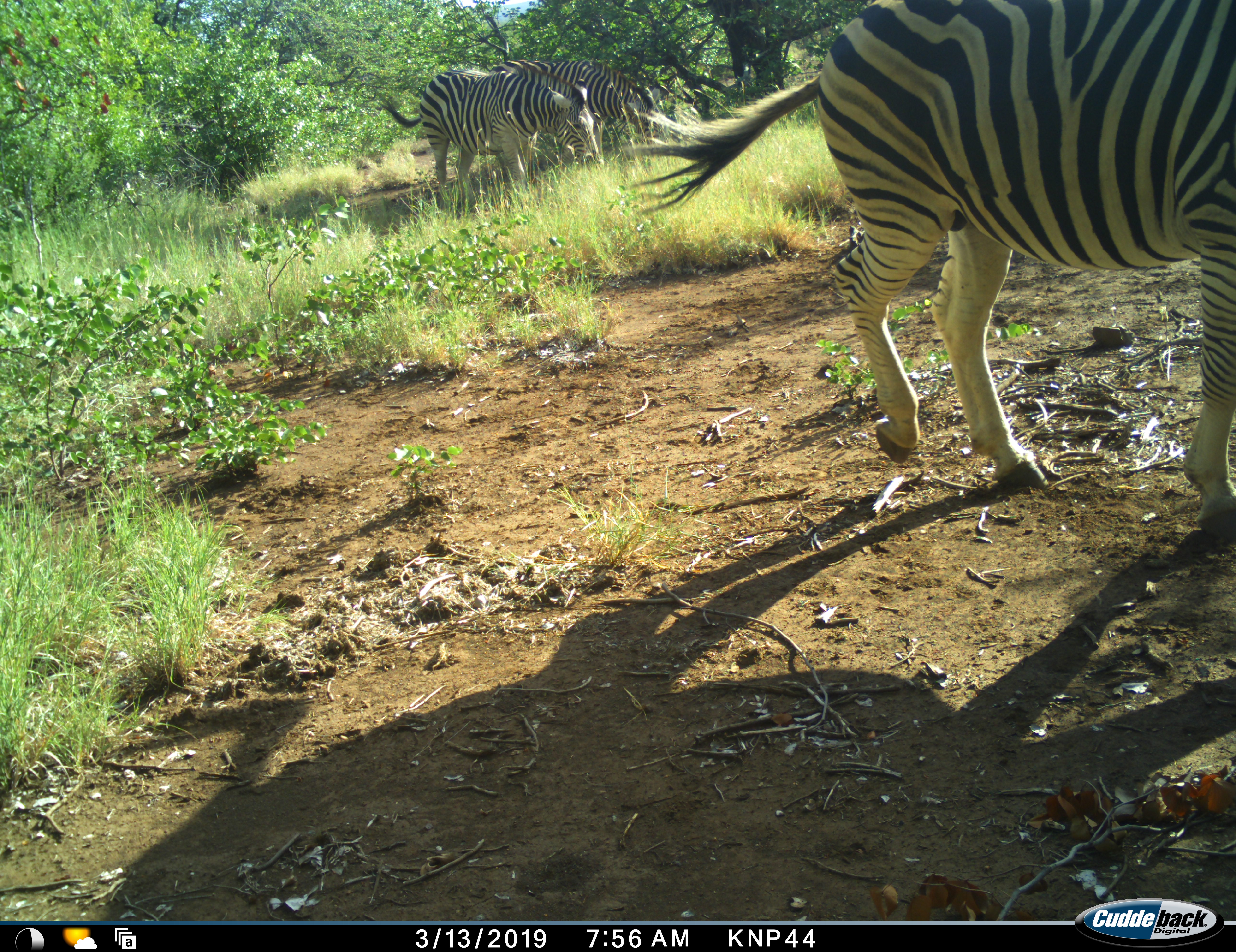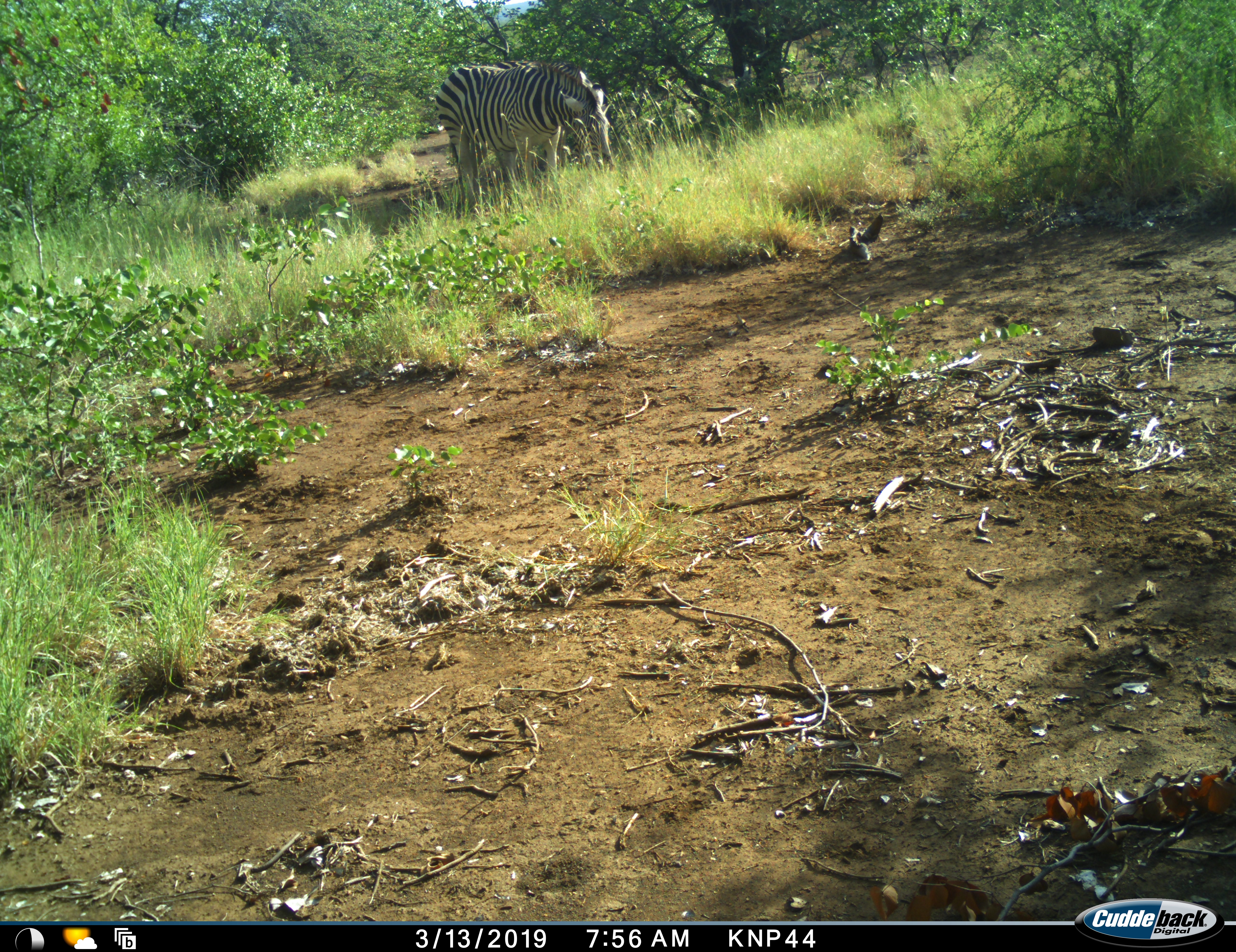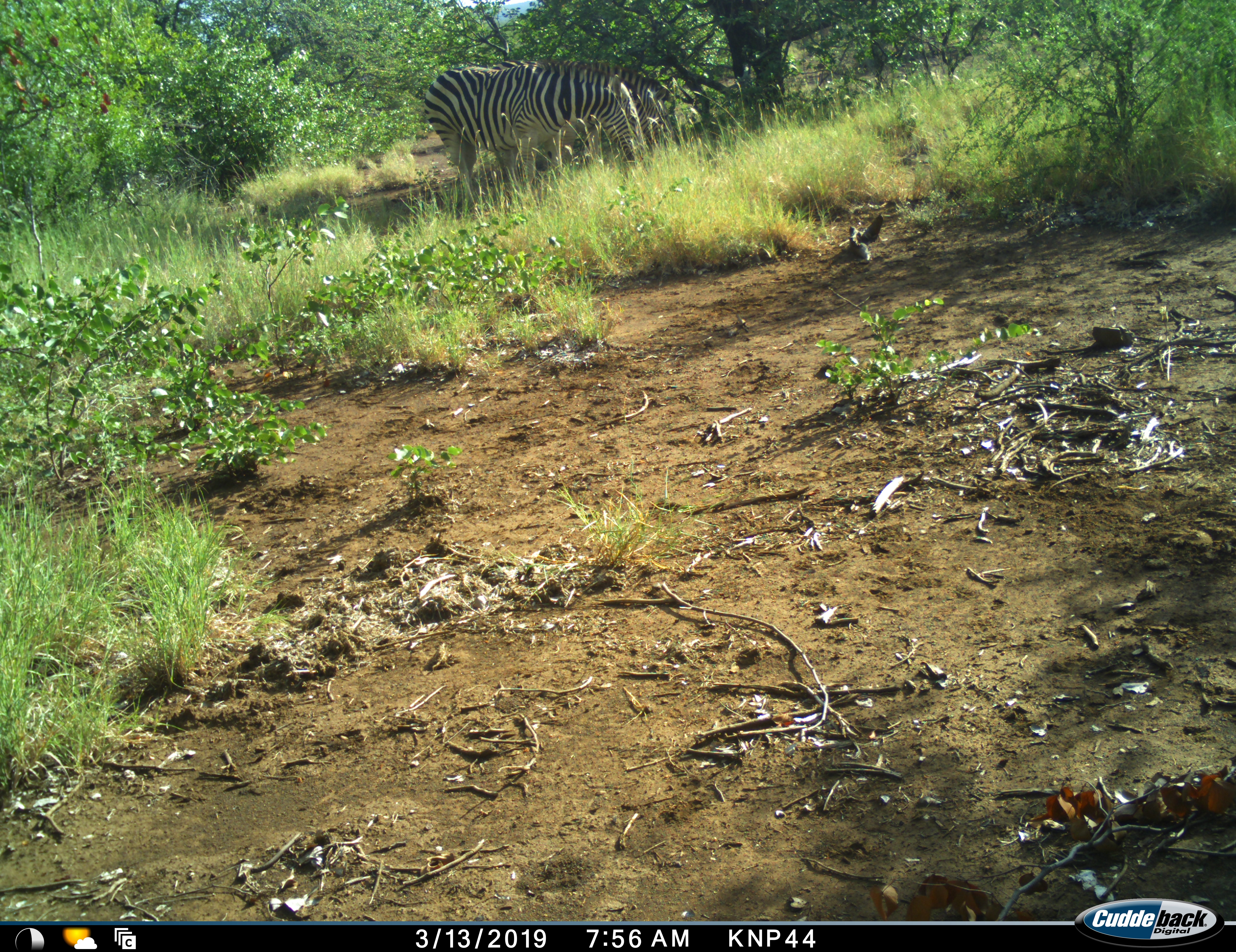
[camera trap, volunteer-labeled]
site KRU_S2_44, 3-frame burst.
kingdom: Animalia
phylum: Chordata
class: Mammalia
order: Perissodactyla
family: Equidae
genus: Equus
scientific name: Equus quagga burchellii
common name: burchell's zebra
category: zebraburchells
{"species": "zebraburchells (burchell's zebra) (Equus quagga burchellii)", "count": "3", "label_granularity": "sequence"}